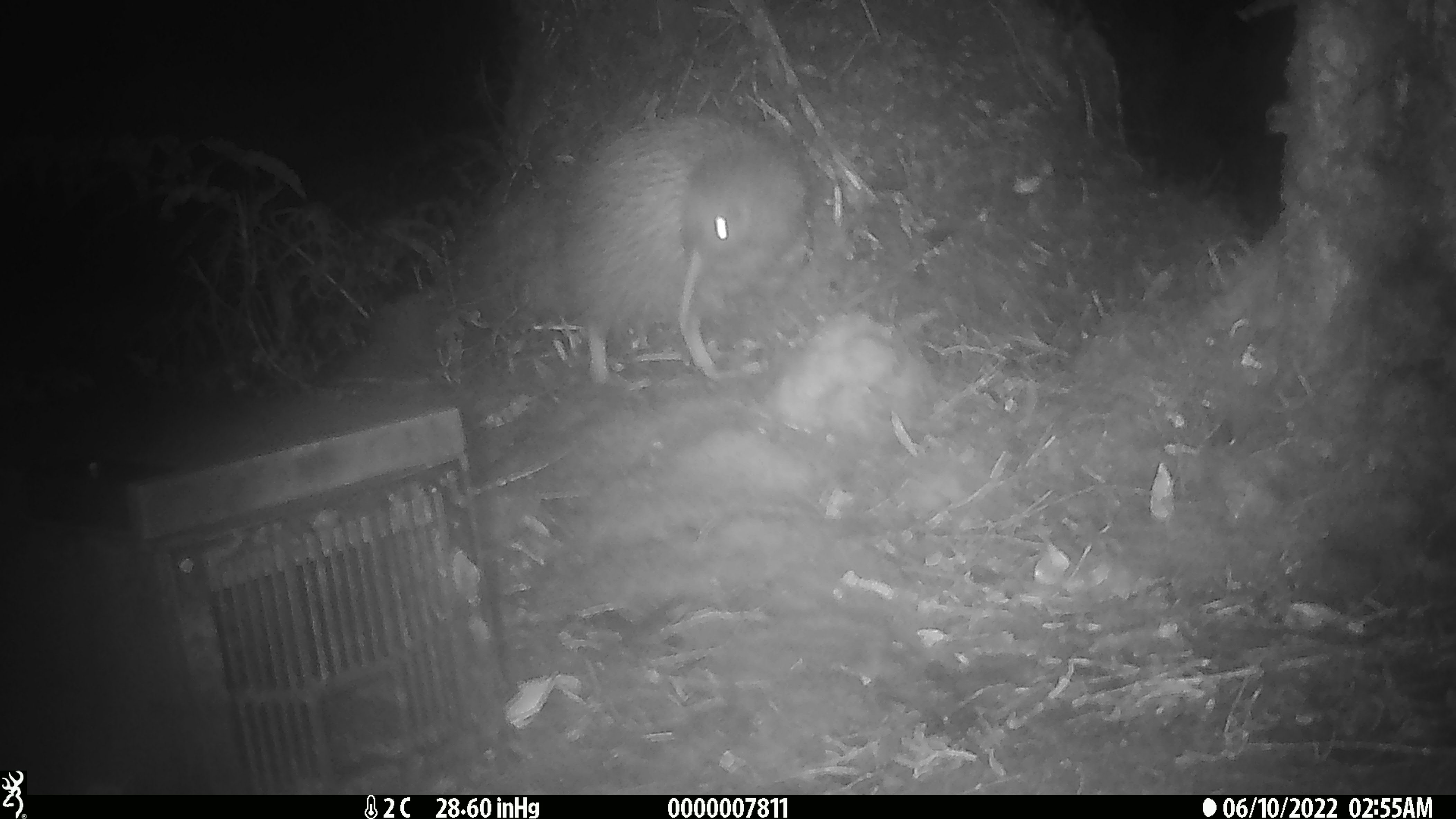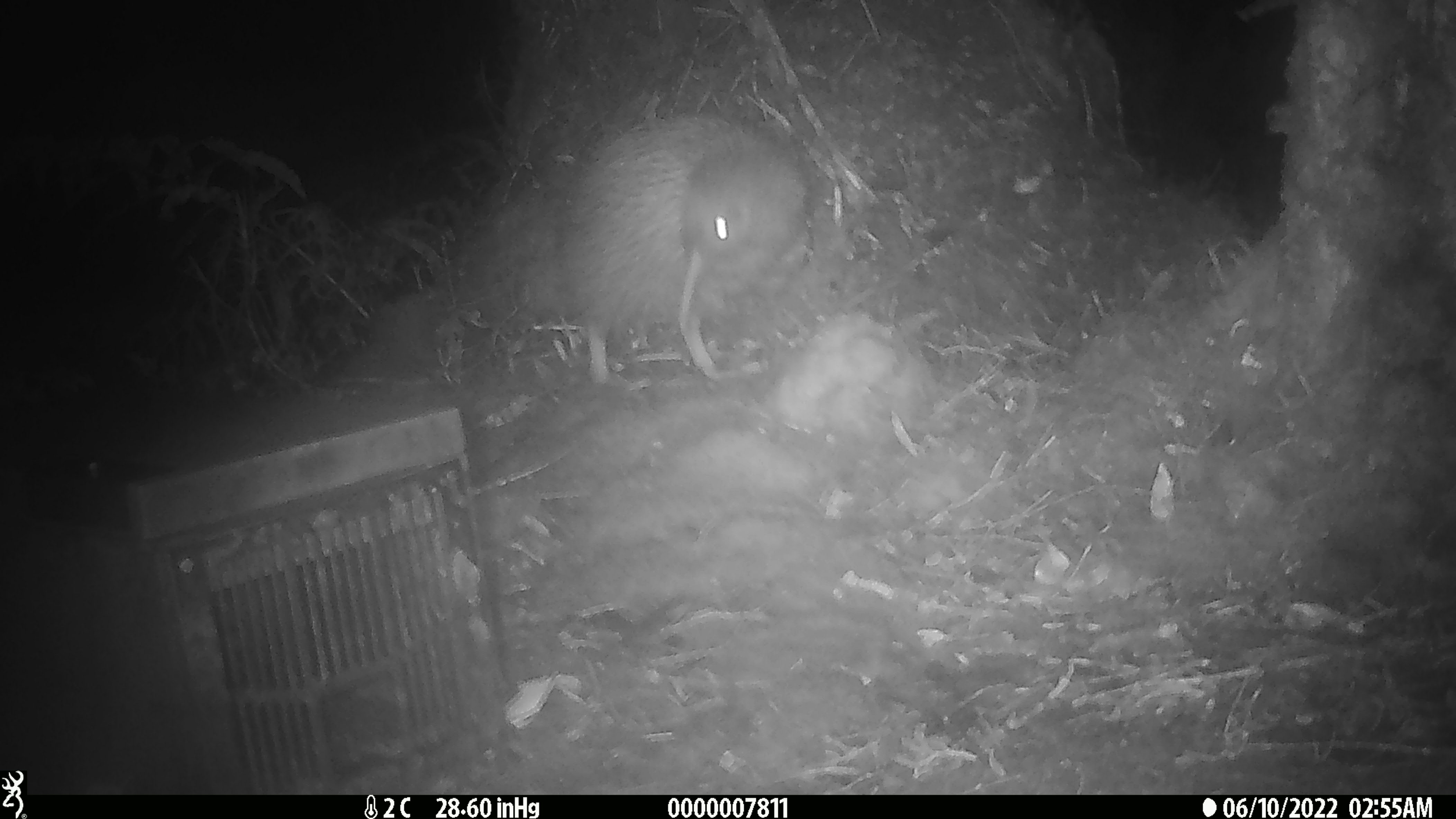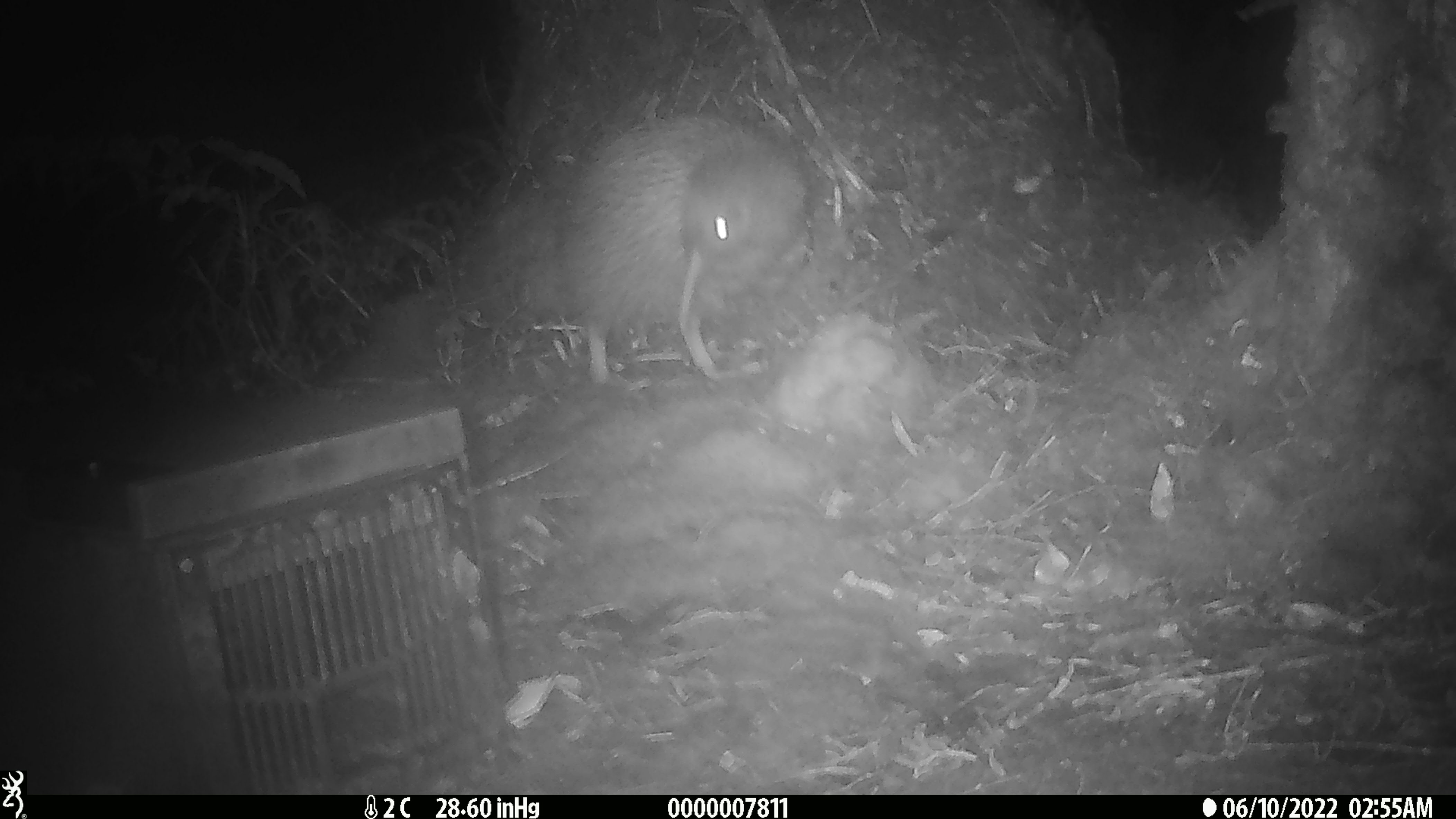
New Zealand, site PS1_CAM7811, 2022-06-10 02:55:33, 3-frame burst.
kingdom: Animalia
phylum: Chordata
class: Aves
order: Apterygiformes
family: Apterygidae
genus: Apteryx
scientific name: Apteryx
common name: kiwi